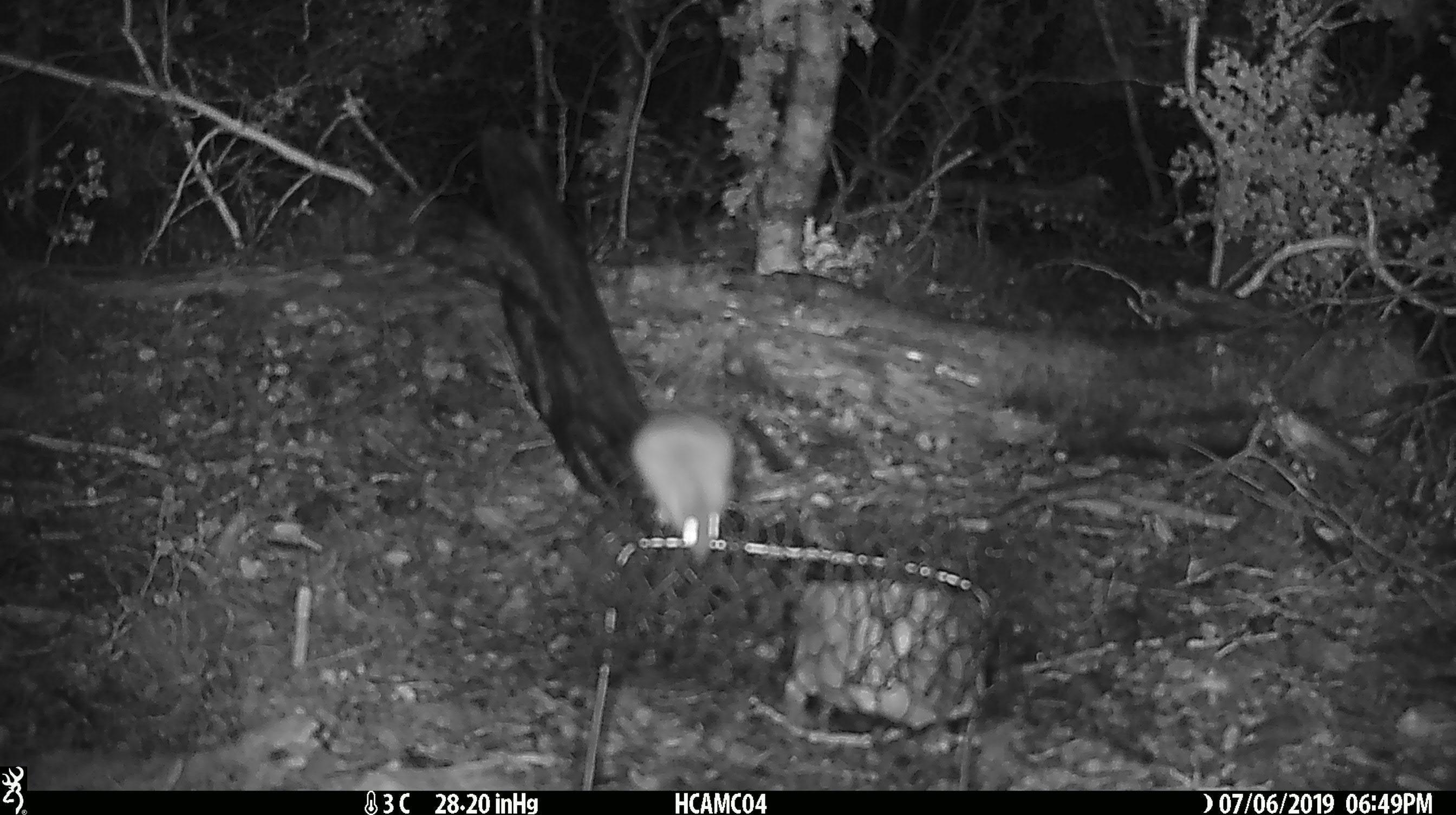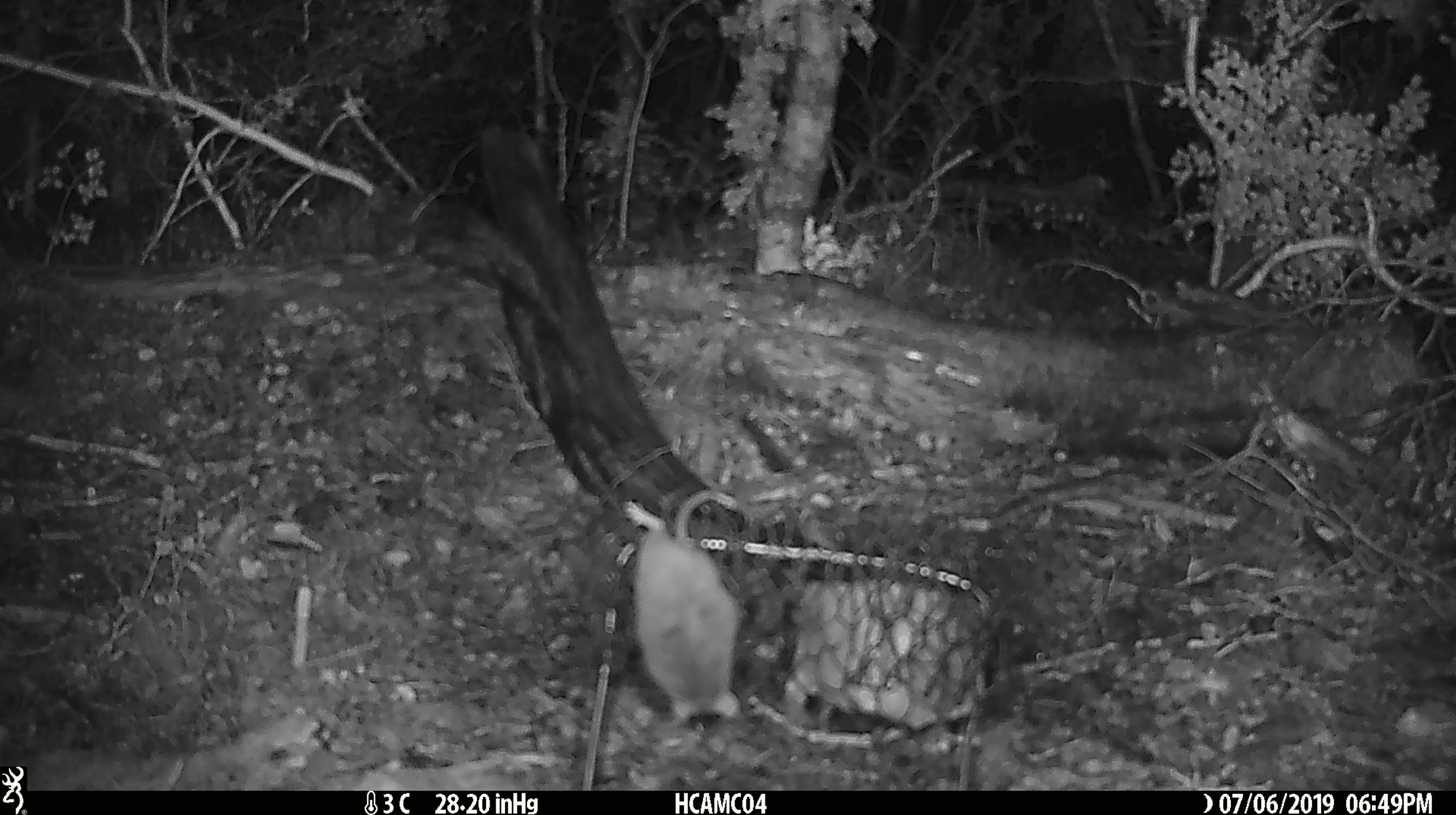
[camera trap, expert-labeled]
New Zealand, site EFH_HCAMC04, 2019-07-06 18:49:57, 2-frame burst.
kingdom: Animalia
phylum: Chordata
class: Mammalia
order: Rodentia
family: Muridae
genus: Mus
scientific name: Mus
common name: mouse